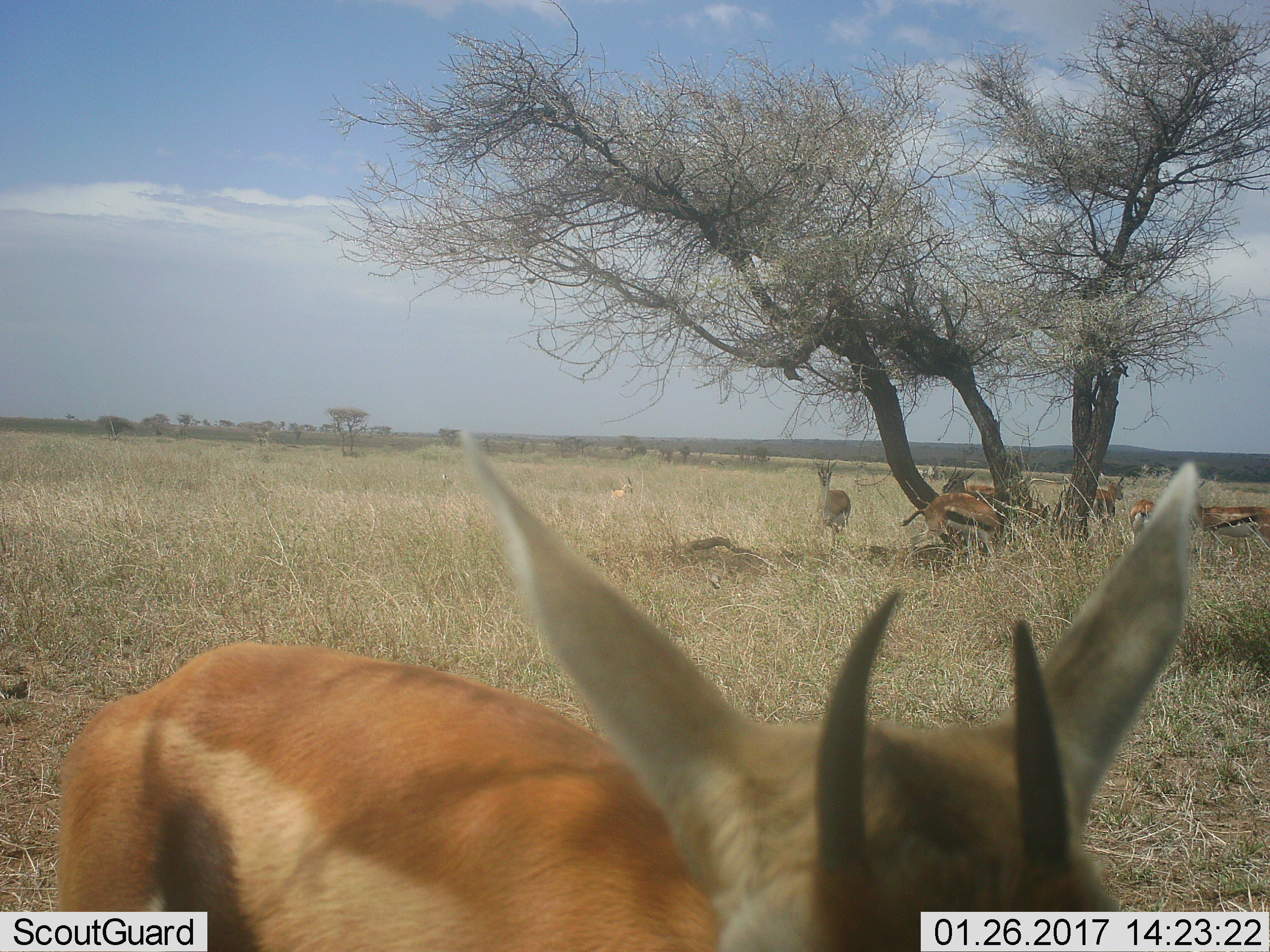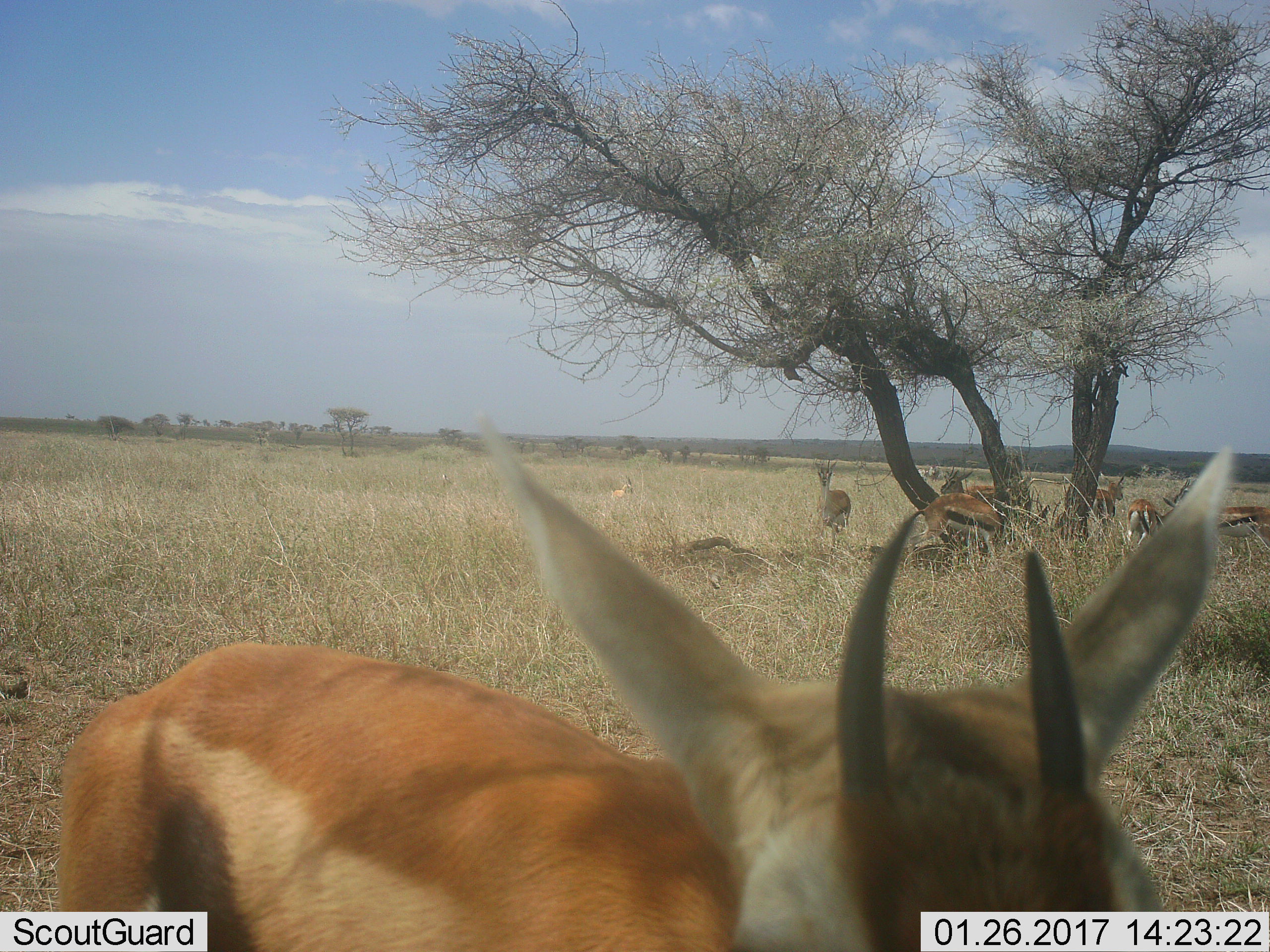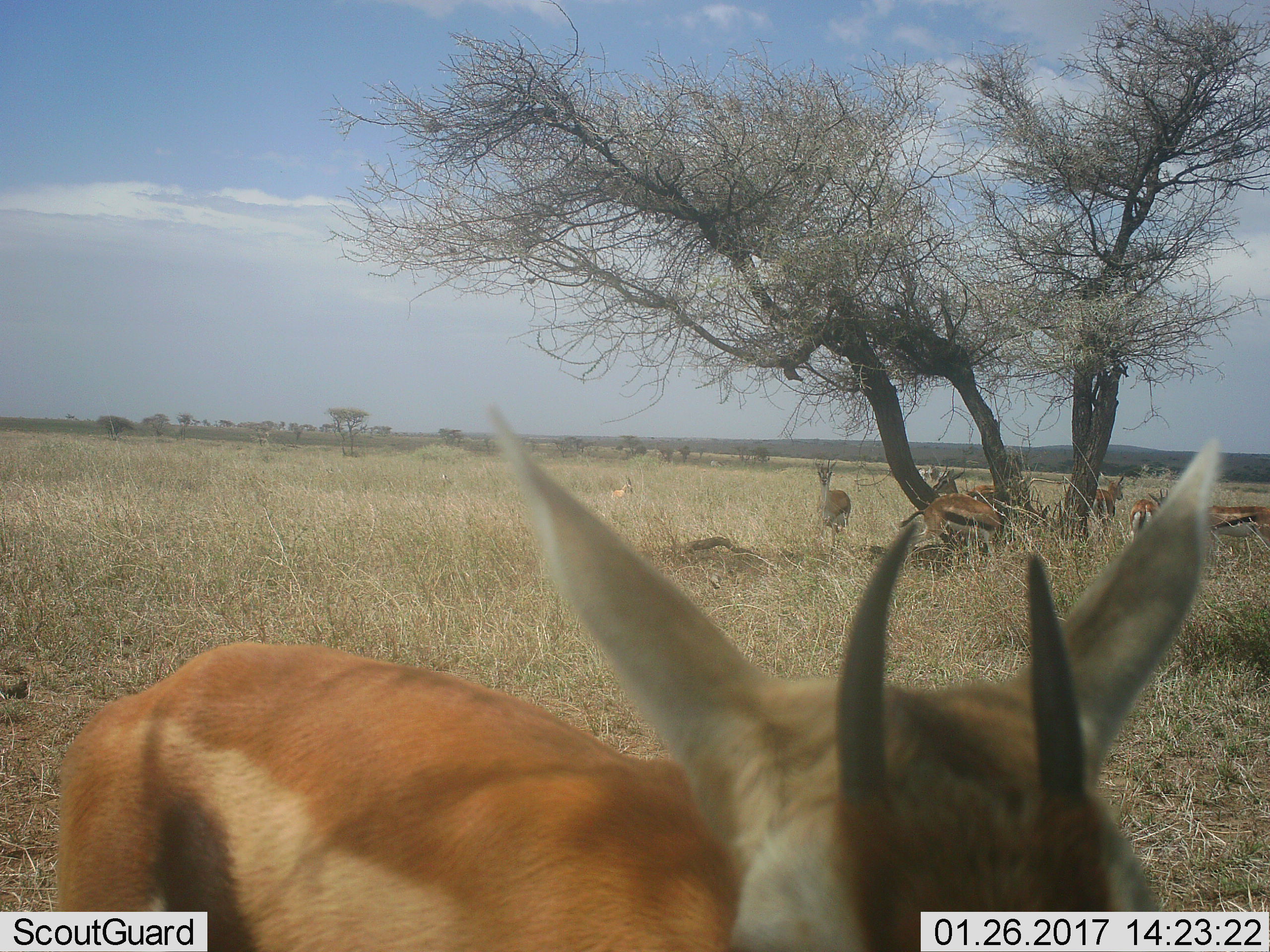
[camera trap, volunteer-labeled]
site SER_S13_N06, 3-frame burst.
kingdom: Animalia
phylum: Chordata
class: Mammalia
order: Artiodactyla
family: Bovidae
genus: Eudorcas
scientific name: Eudorcas thomsonii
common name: thomson's gazelle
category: gazellethomsons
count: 7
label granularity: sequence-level